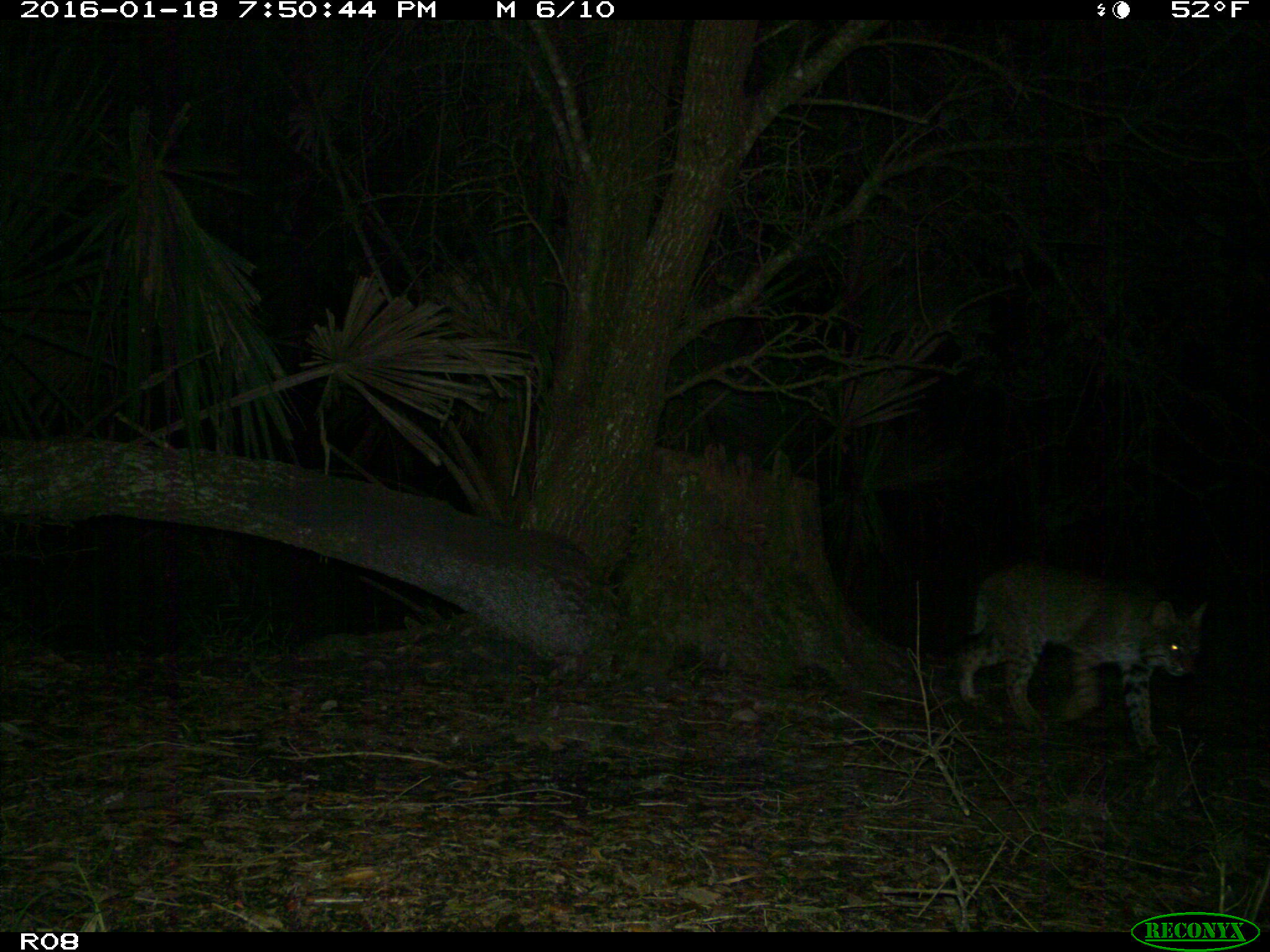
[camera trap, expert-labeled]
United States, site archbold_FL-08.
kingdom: Animalia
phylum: Chordata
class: Mammalia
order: Carnivora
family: Felidae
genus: Lynx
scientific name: Lynx rufus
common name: bobcat